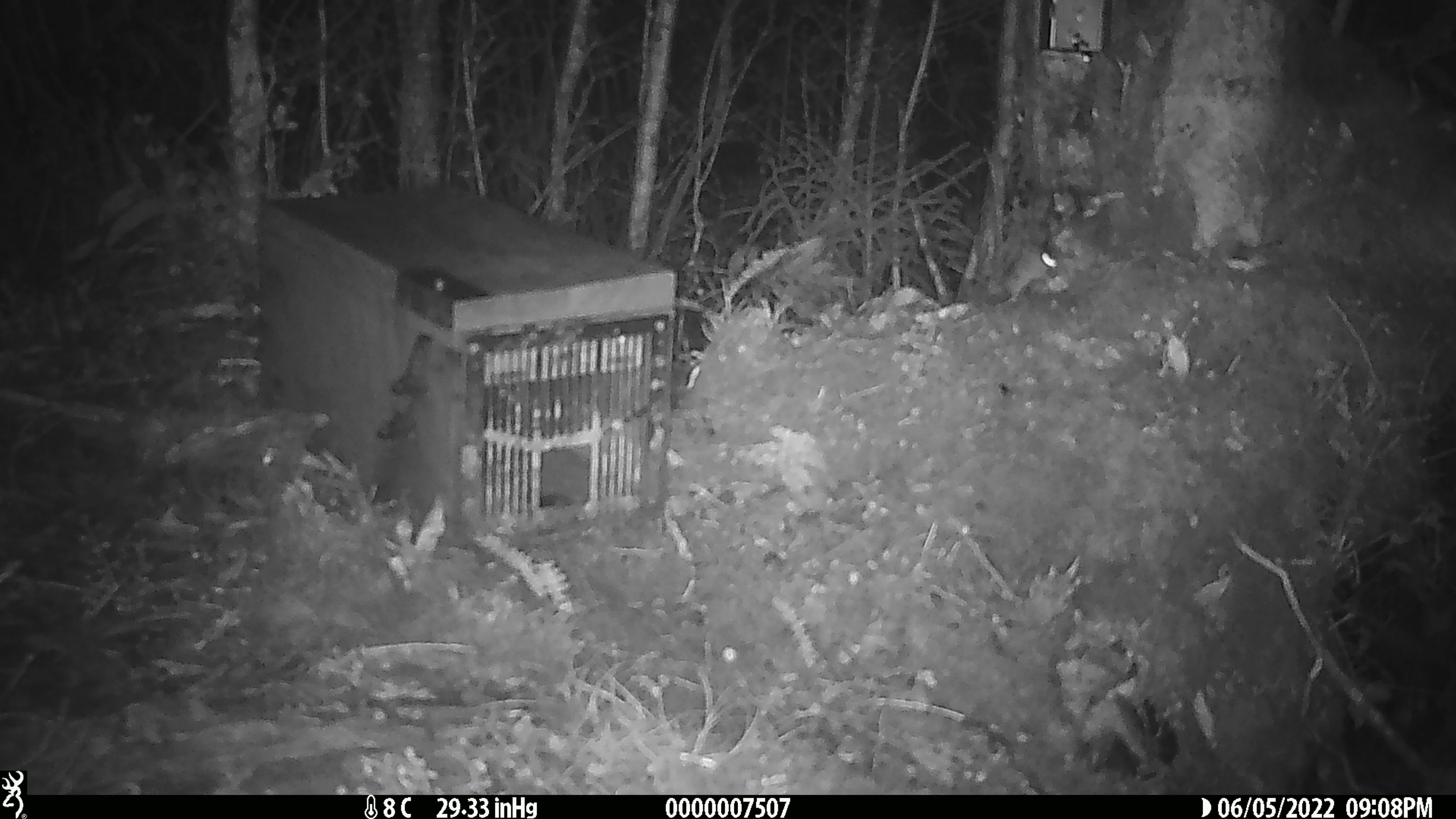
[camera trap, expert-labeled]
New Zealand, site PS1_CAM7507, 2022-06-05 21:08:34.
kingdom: Animalia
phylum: Chordata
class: Mammalia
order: Rodentia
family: Muridae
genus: Mus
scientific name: Mus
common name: mouse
Mouse (Mus).